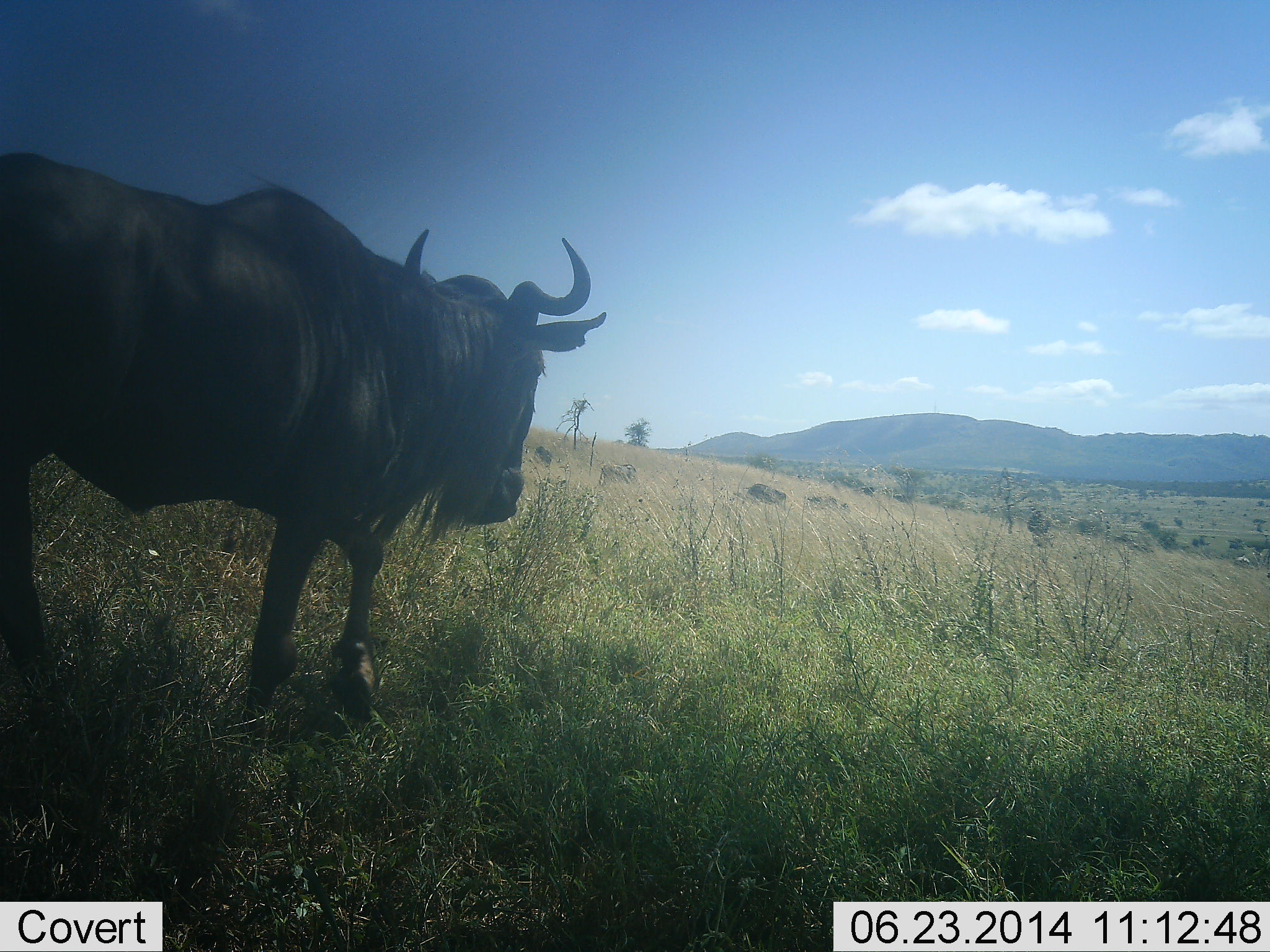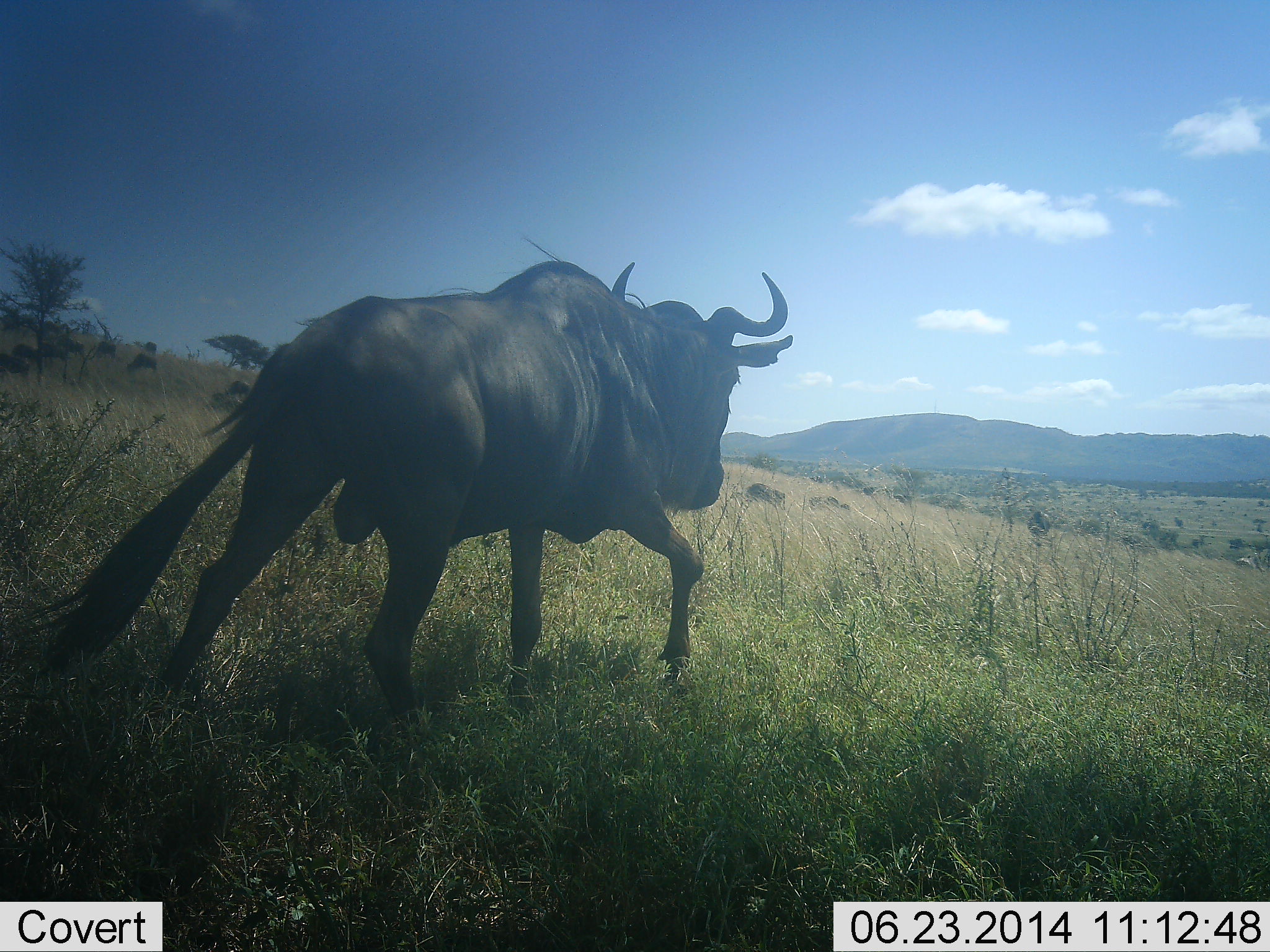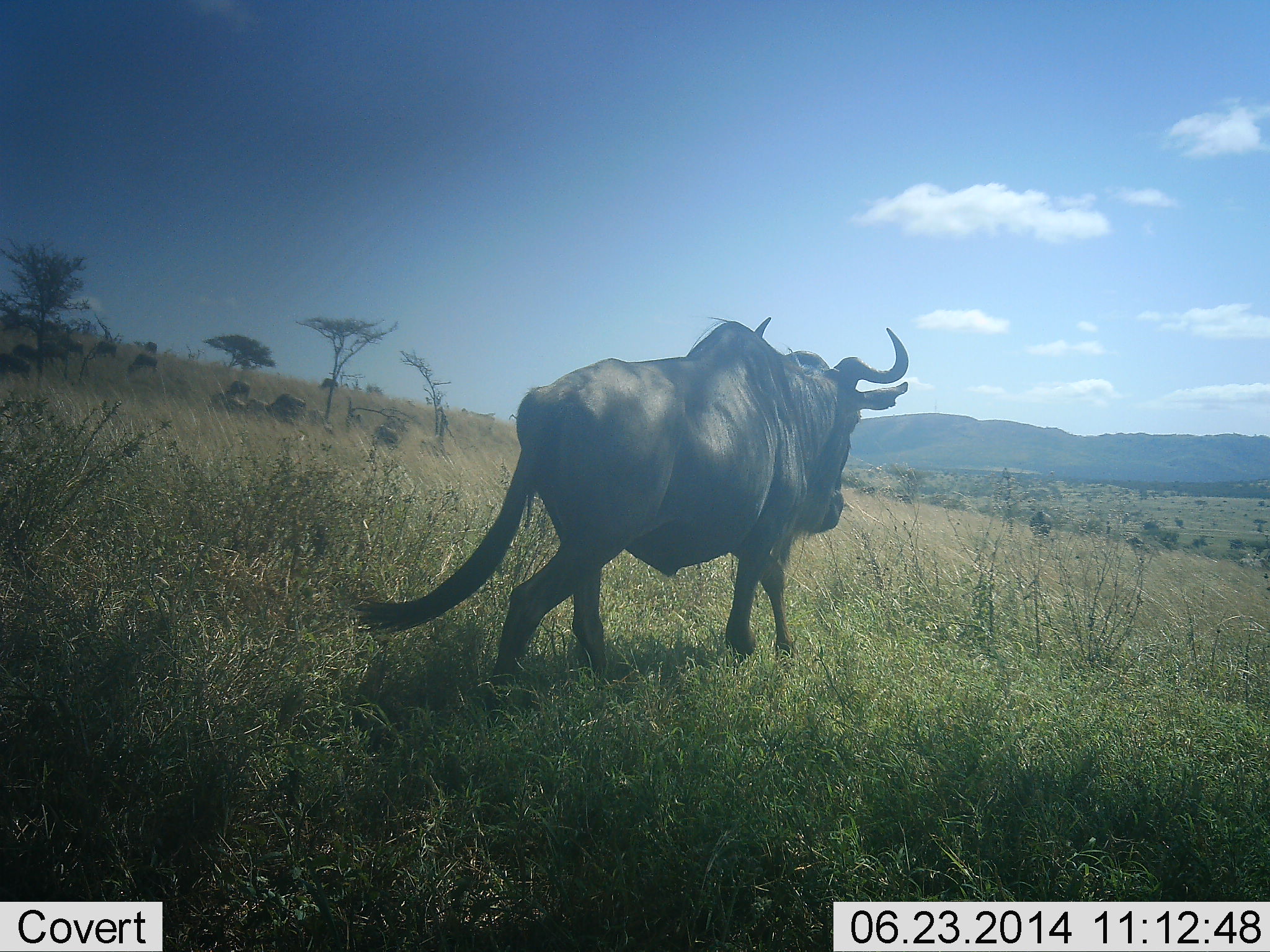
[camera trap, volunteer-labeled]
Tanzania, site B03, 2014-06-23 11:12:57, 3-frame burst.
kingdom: Animalia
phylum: Chordata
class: Mammalia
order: Artiodactyla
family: Bovidae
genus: Connochaetes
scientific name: Connochaetes taurinus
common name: blue wildebeest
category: wildebeest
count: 1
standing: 0%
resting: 0%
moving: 100%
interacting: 0%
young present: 0%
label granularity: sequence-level